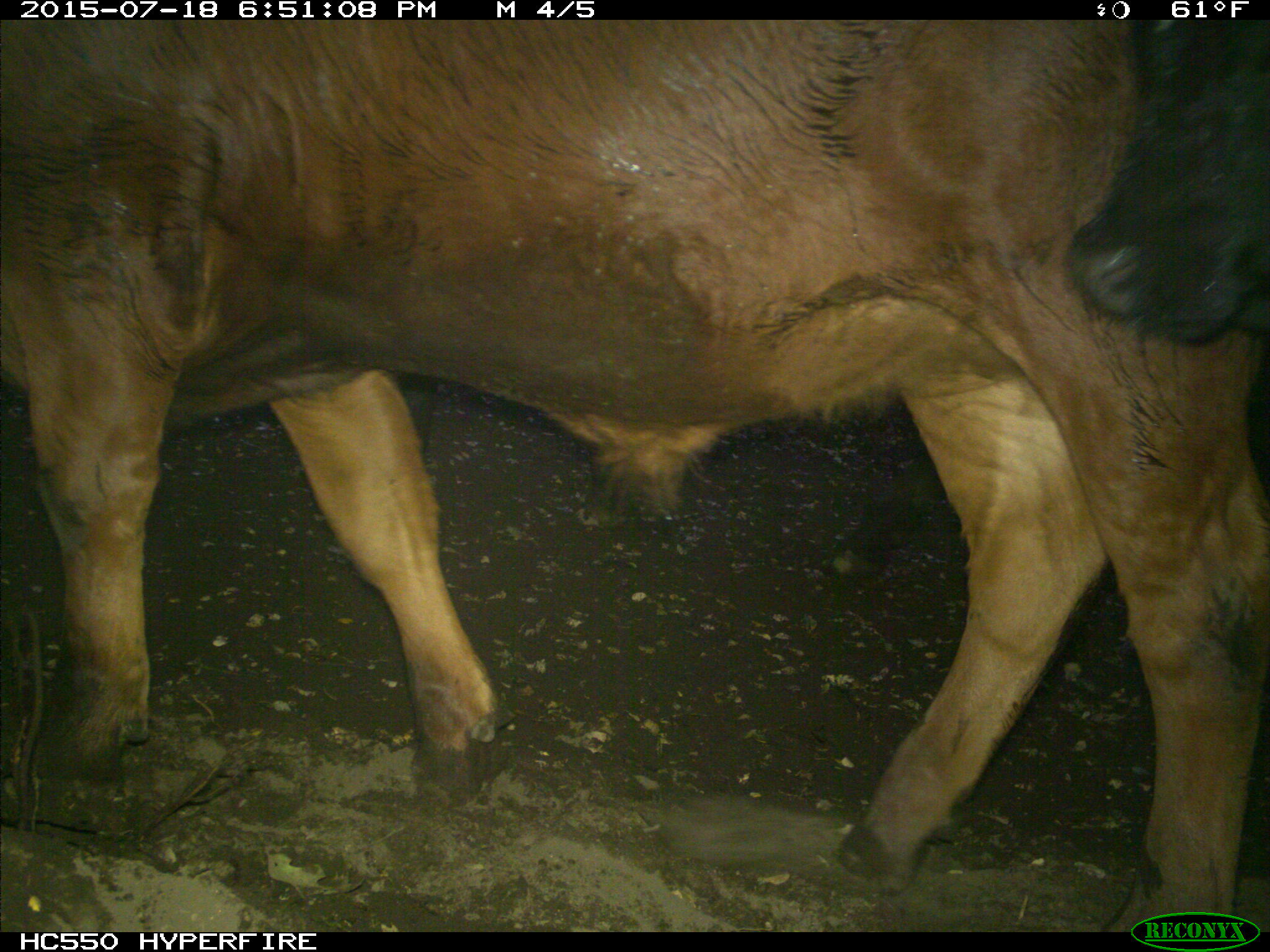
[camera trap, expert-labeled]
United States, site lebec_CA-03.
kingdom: Animalia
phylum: Chordata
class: Mammalia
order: Artiodactyla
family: Bovidae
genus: Bos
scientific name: Bos taurus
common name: domestic cow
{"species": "Bos taurus (domestic cow)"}